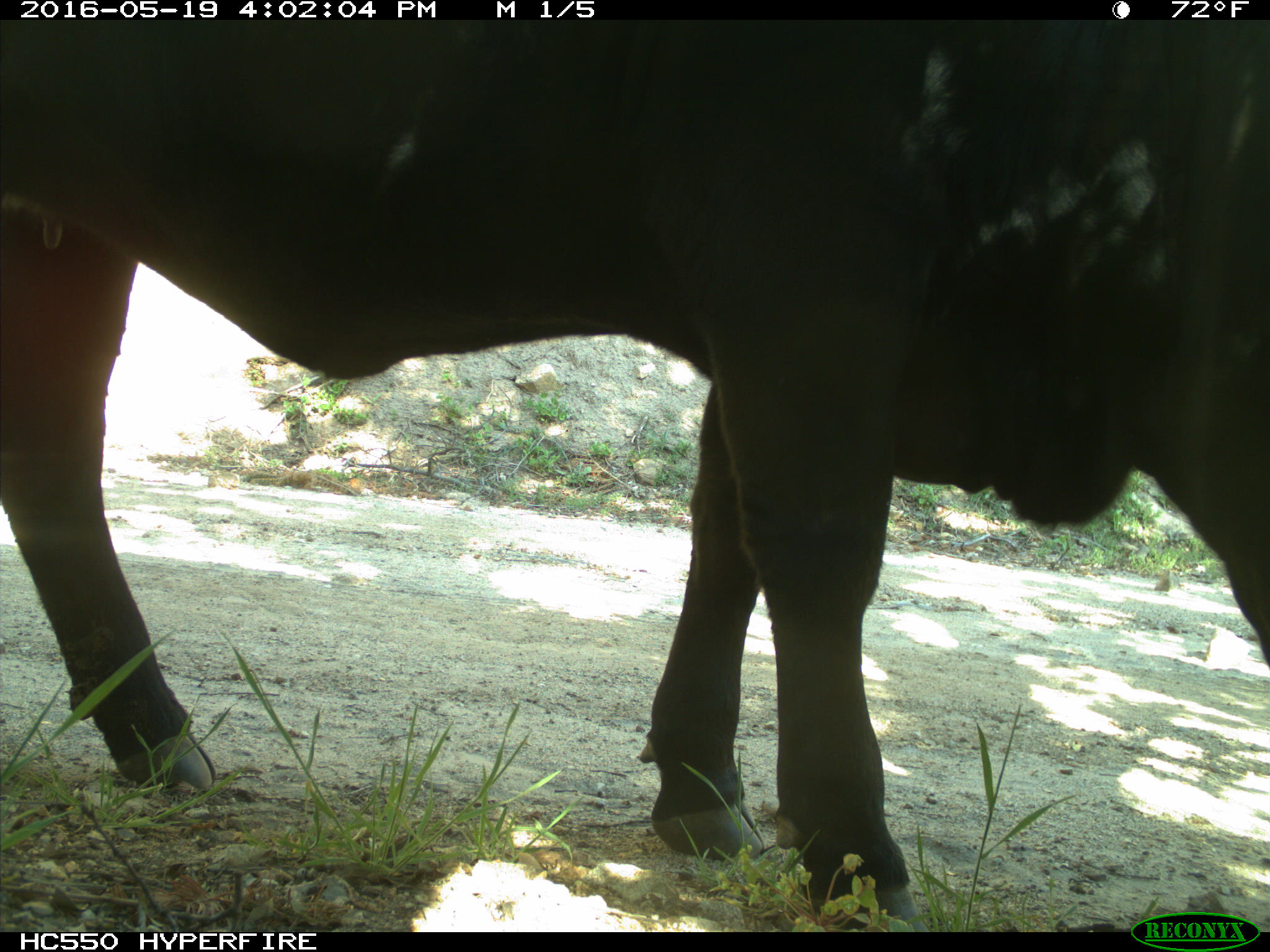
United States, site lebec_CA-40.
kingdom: Animalia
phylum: Chordata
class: Mammalia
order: Artiodactyla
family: Bovidae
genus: Bos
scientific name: Bos taurus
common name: domestic cow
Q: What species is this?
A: Bos taurus (domestic cow).